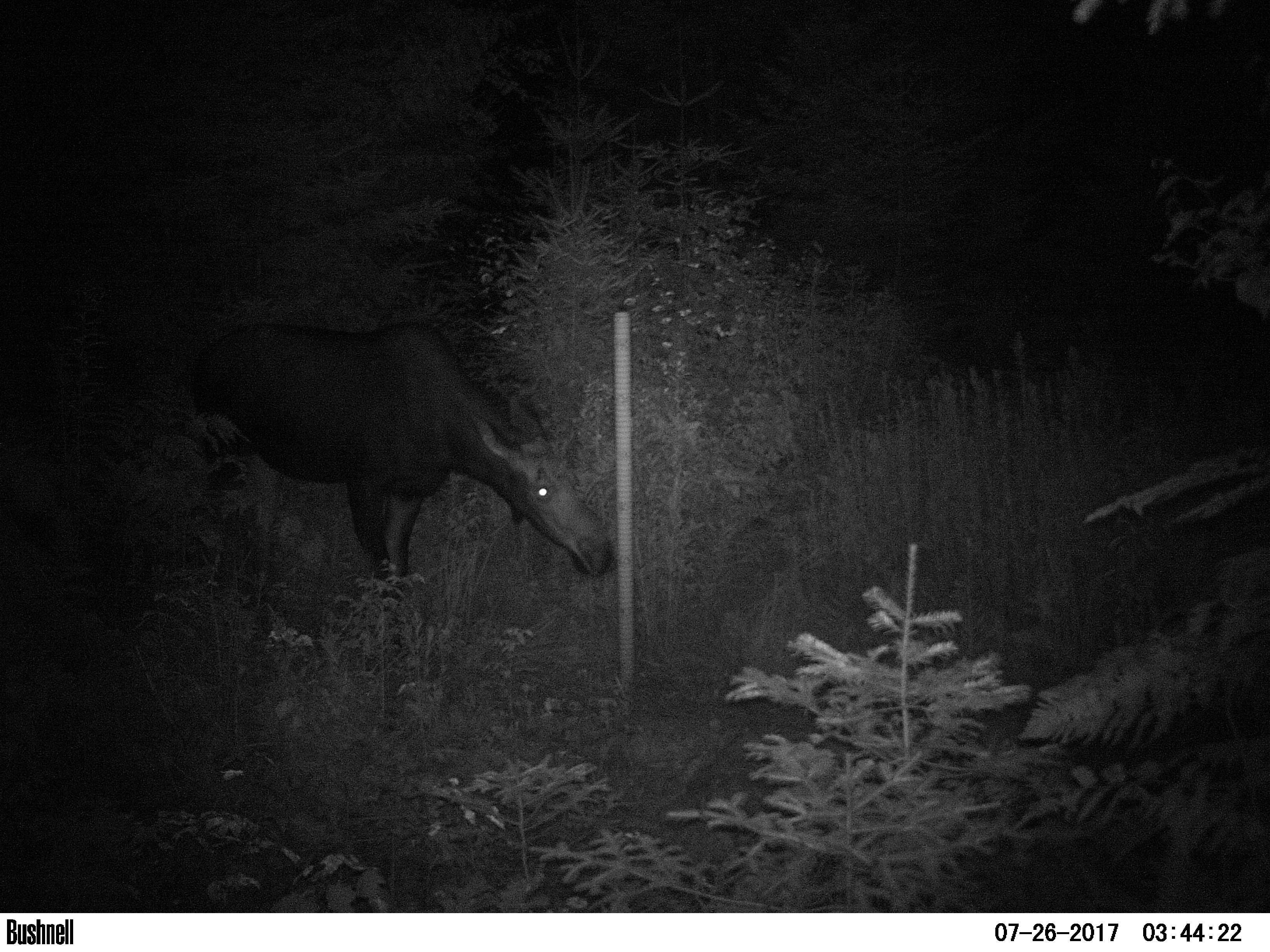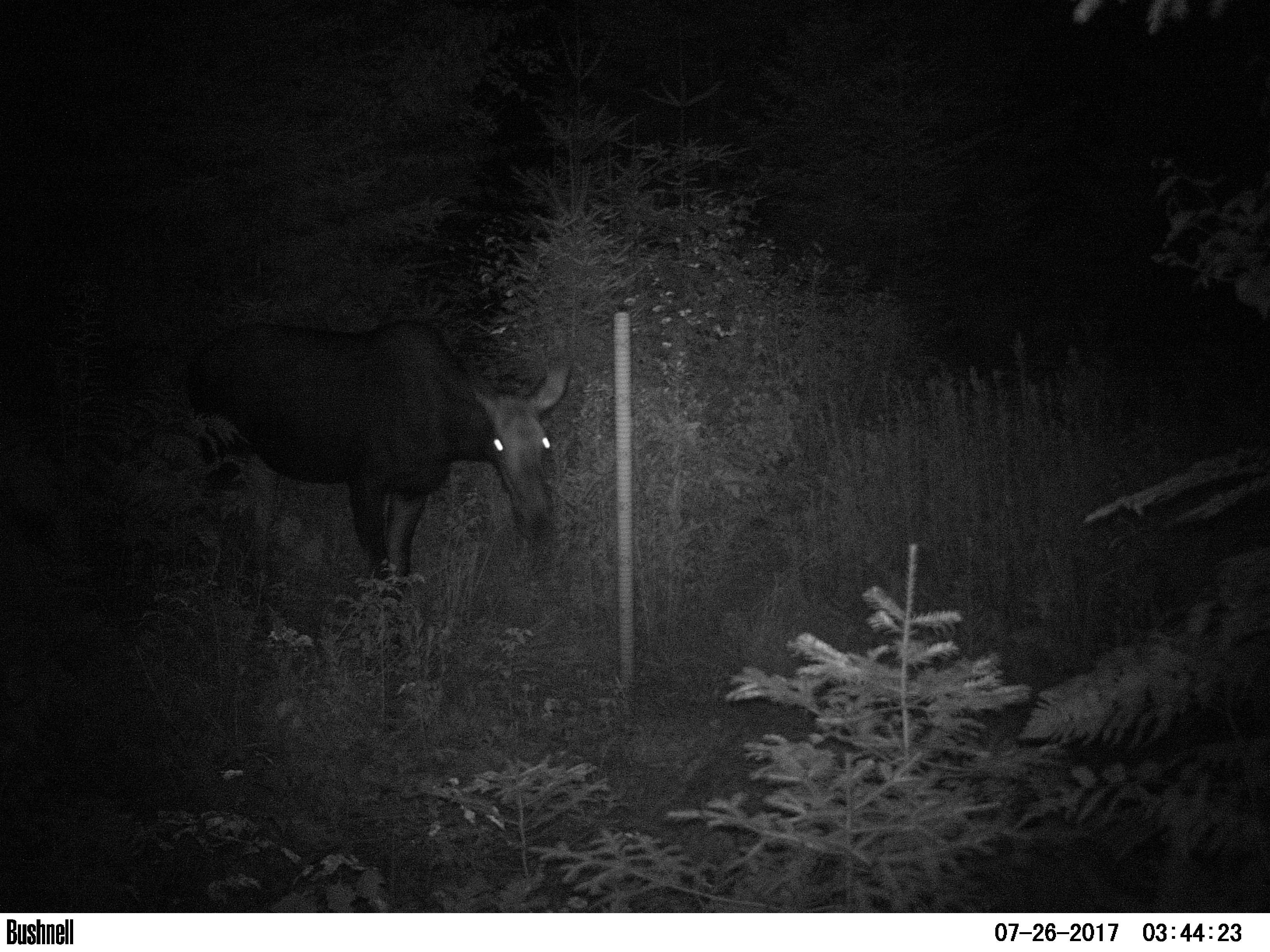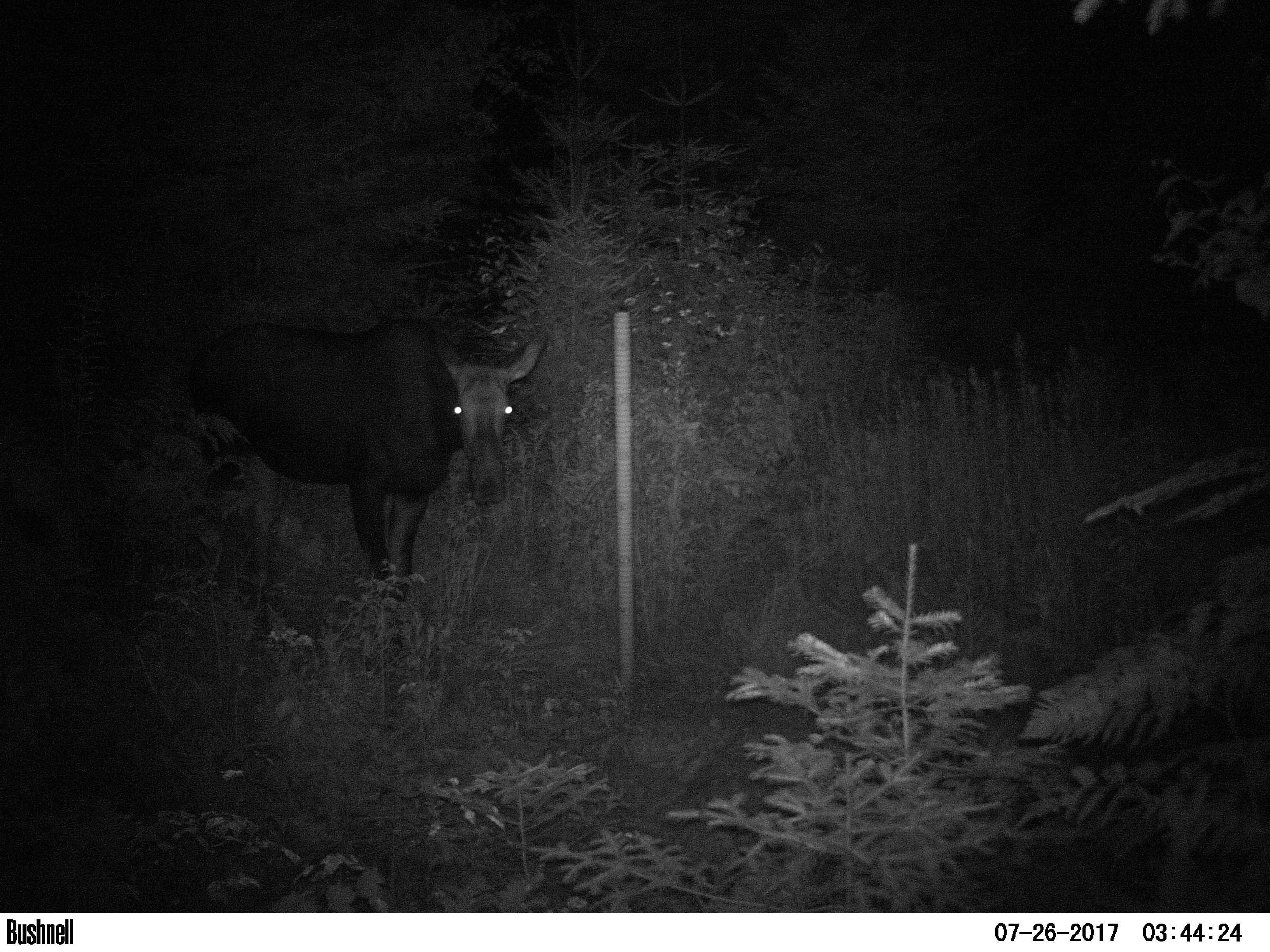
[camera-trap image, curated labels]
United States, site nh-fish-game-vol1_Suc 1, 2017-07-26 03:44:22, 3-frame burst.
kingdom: Animalia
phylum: Chordata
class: Mammalia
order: Artiodactyla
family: Cervidae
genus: Alces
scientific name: Alces alces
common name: moose